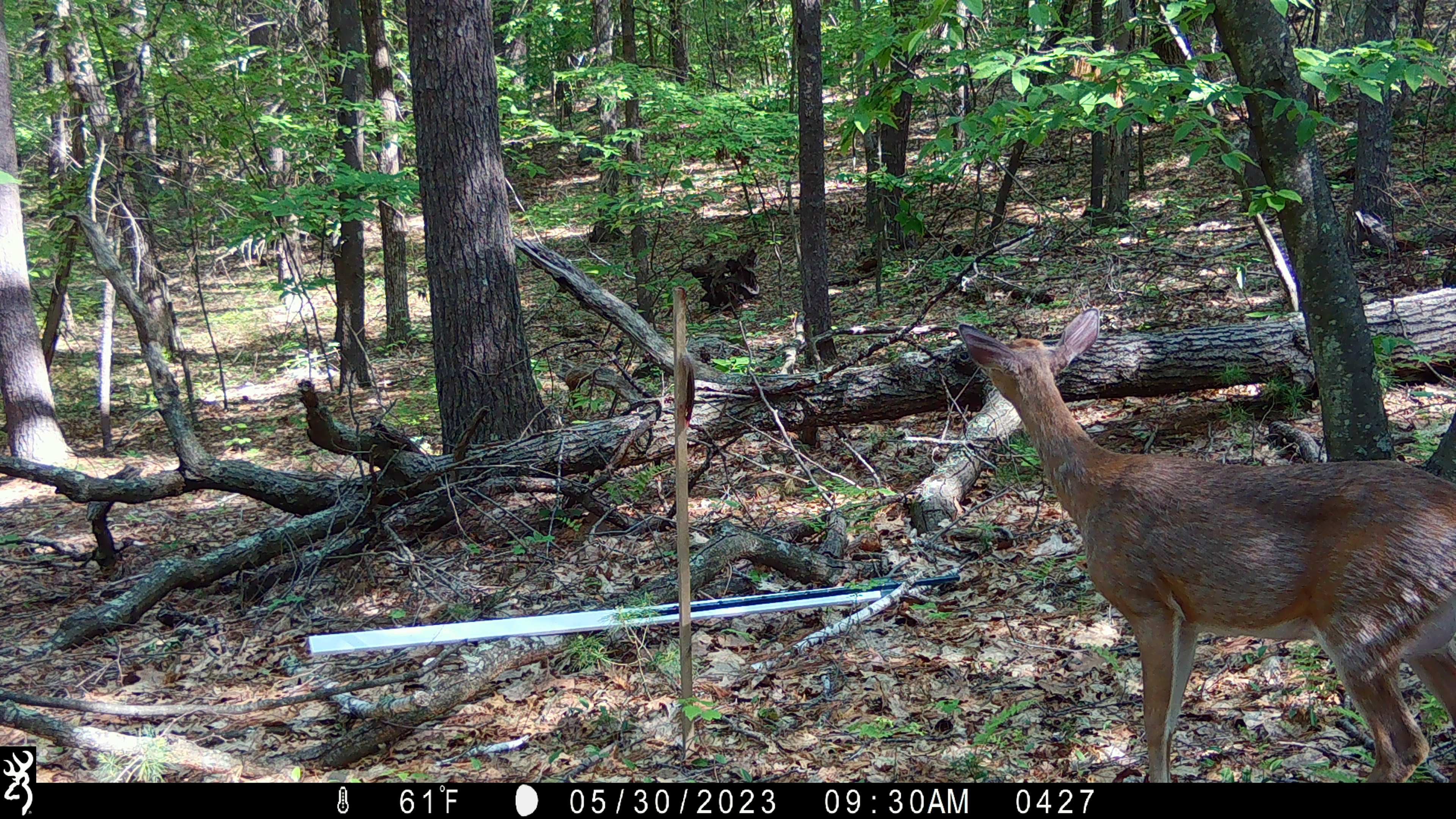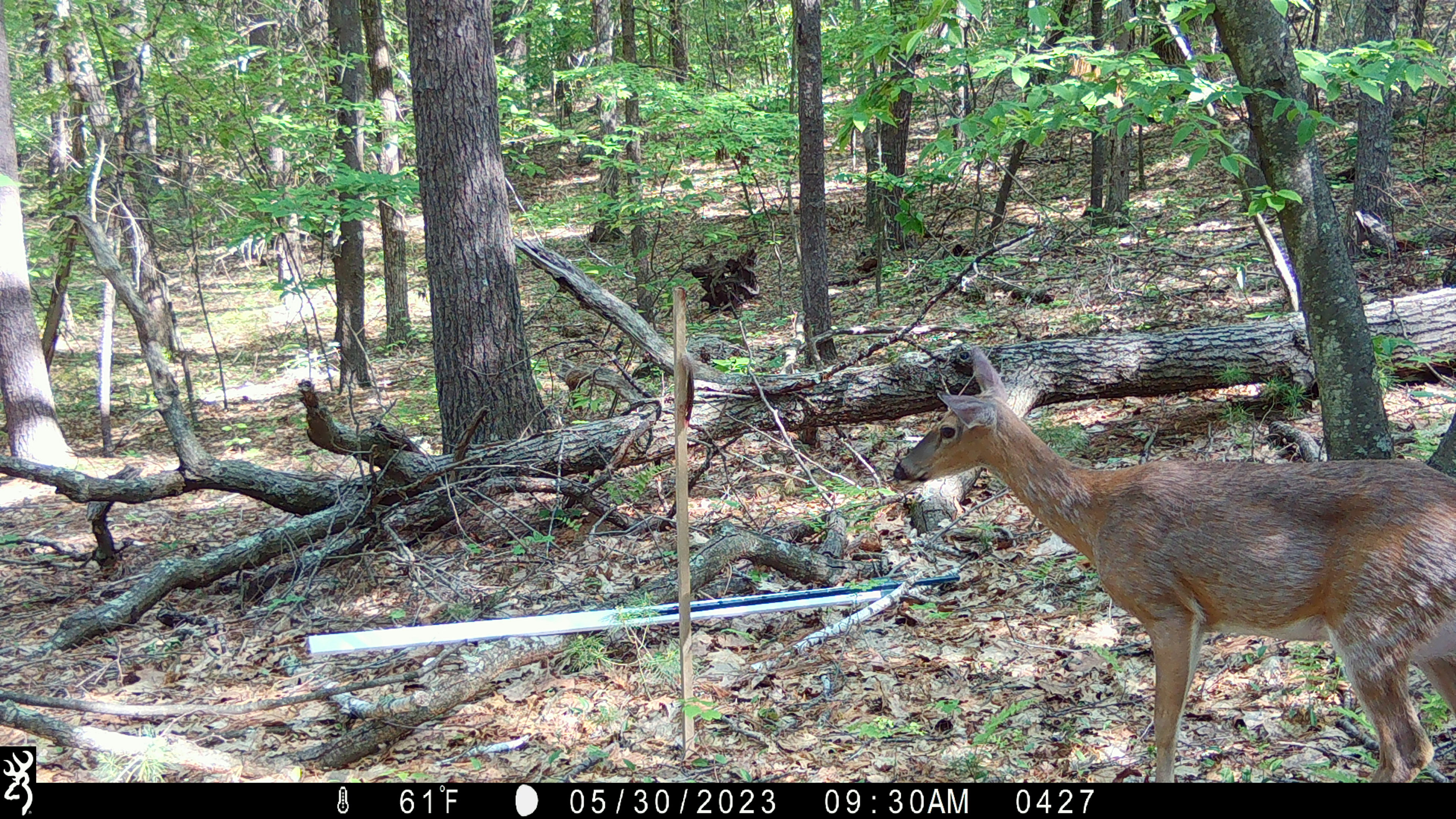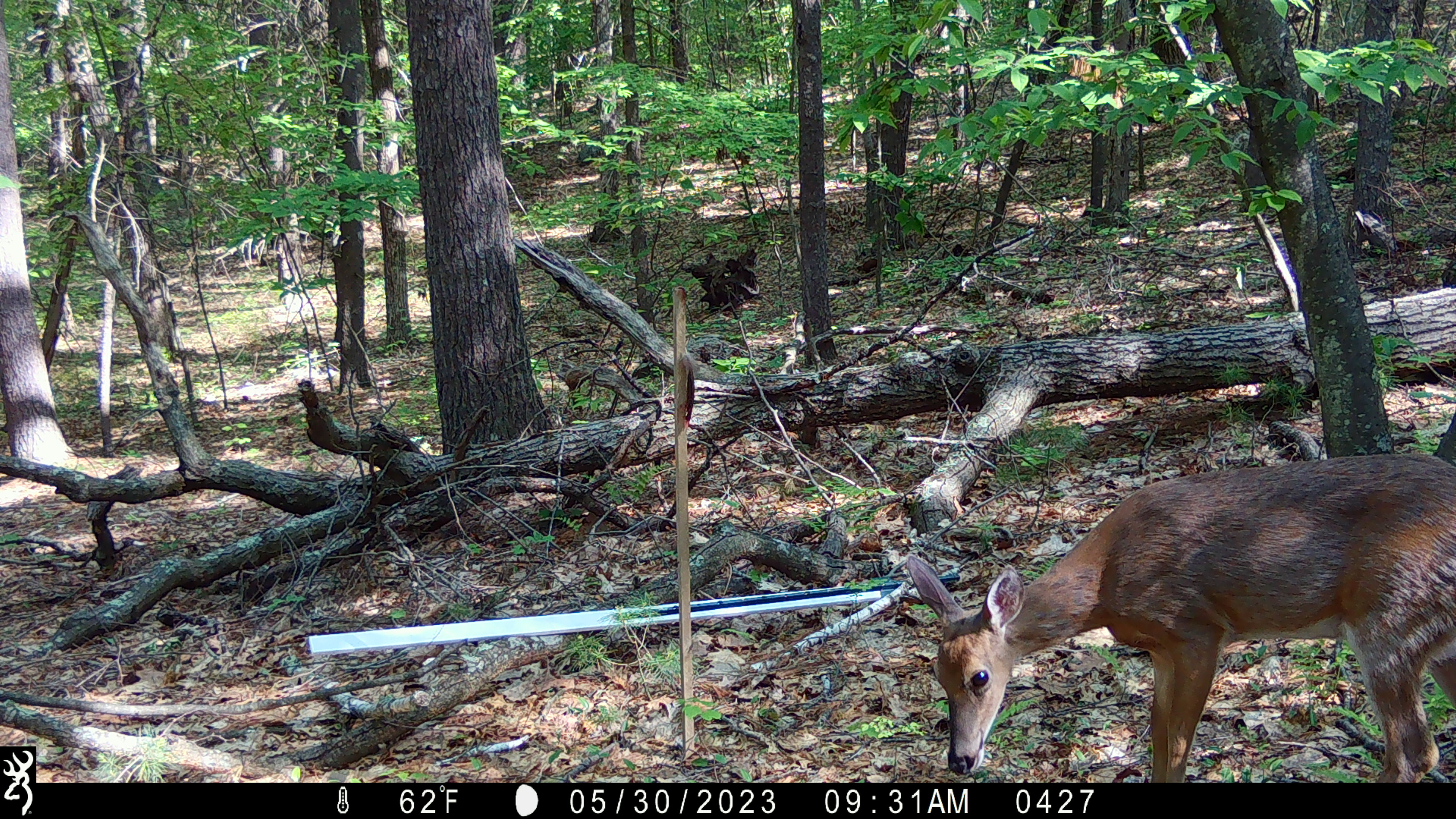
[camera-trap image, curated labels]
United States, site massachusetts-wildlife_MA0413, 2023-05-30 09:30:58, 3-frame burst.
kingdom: Animalia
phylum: Chordata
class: Mammalia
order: Artiodactyla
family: Cervidae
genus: Odocoileus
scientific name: Odocoileus virginianus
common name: white-tailed deer